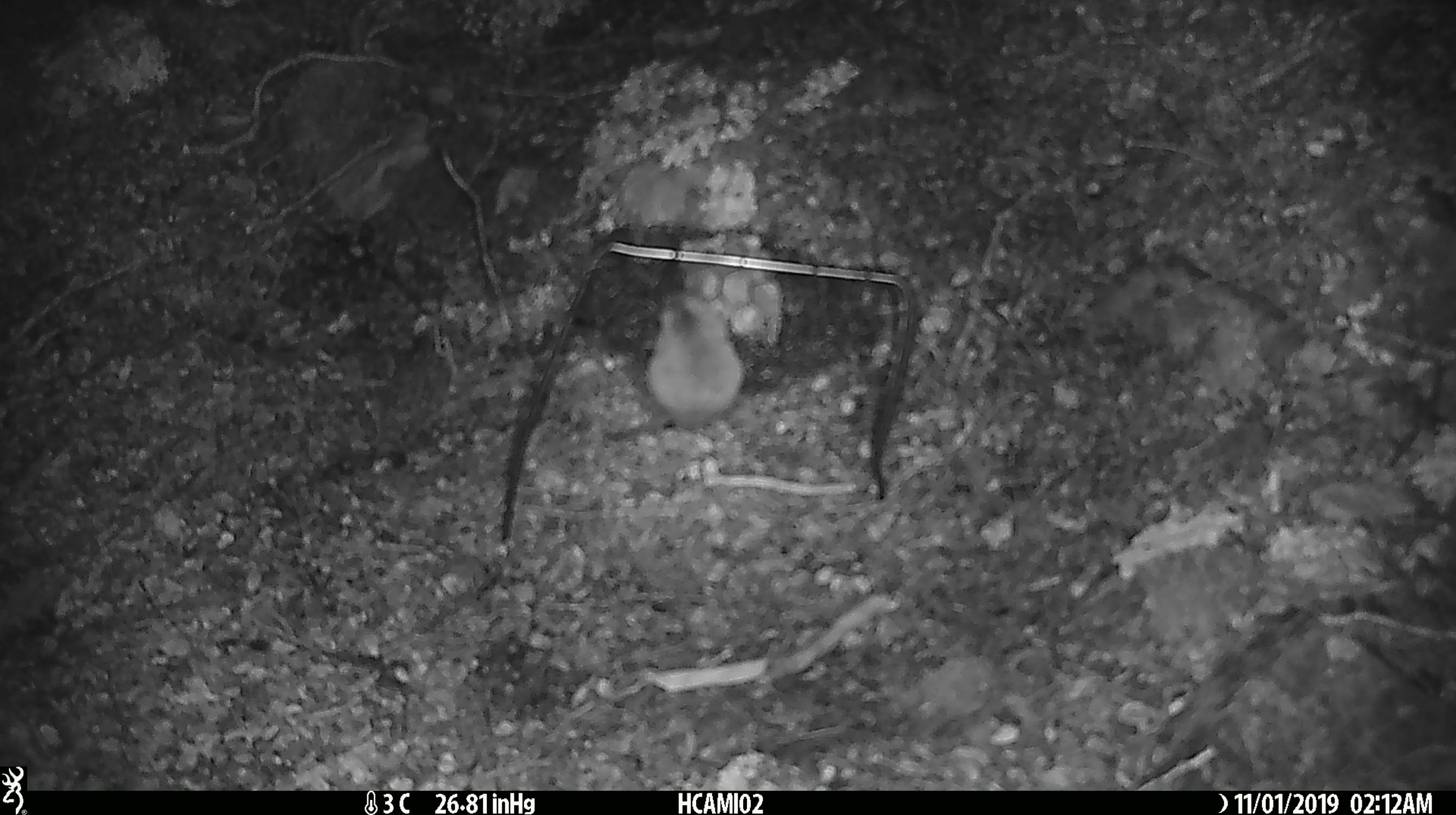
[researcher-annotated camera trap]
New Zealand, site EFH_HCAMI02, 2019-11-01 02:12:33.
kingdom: Animalia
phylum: Chordata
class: Mammalia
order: Rodentia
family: Muridae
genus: Mus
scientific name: Mus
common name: mouse